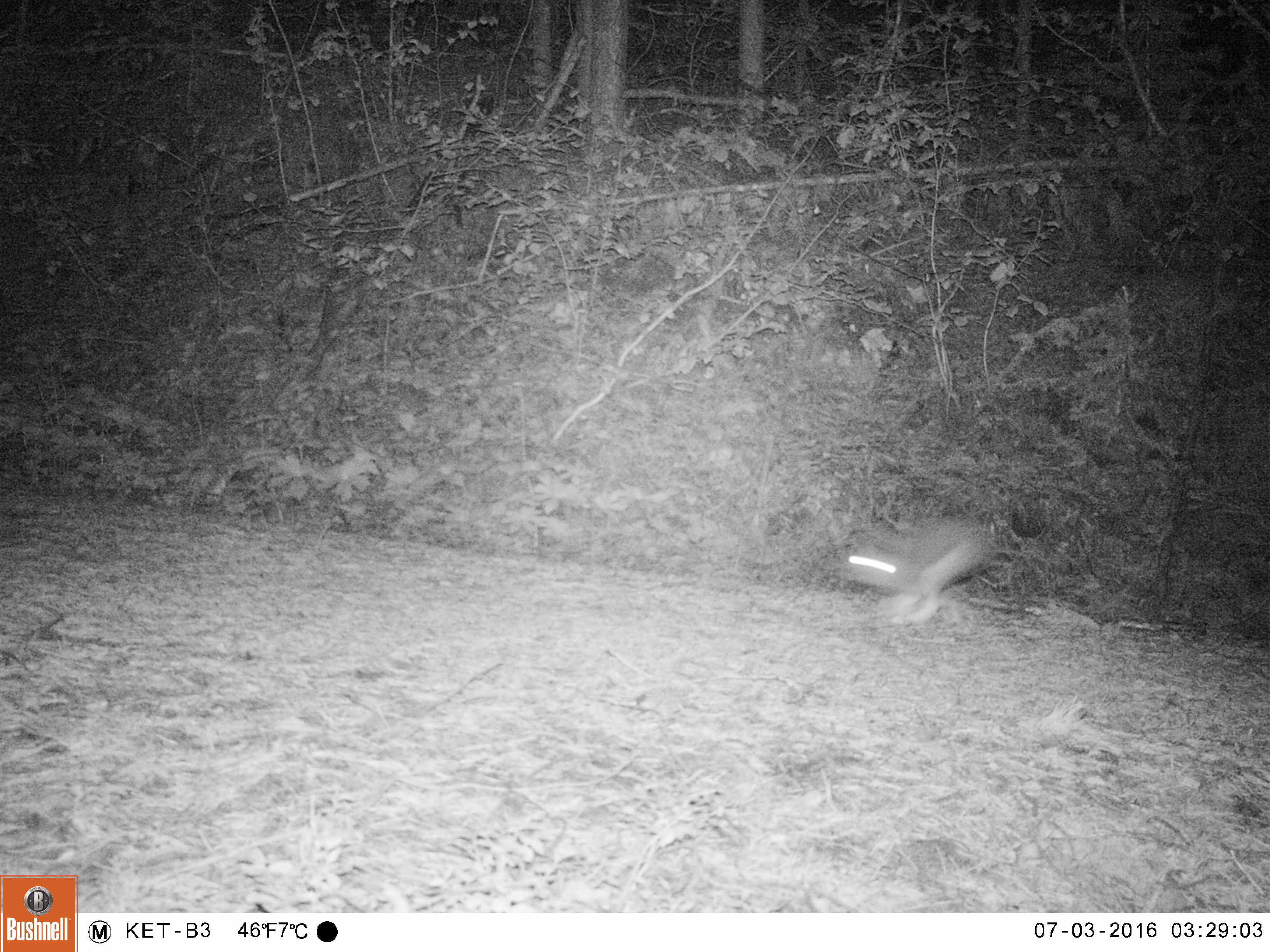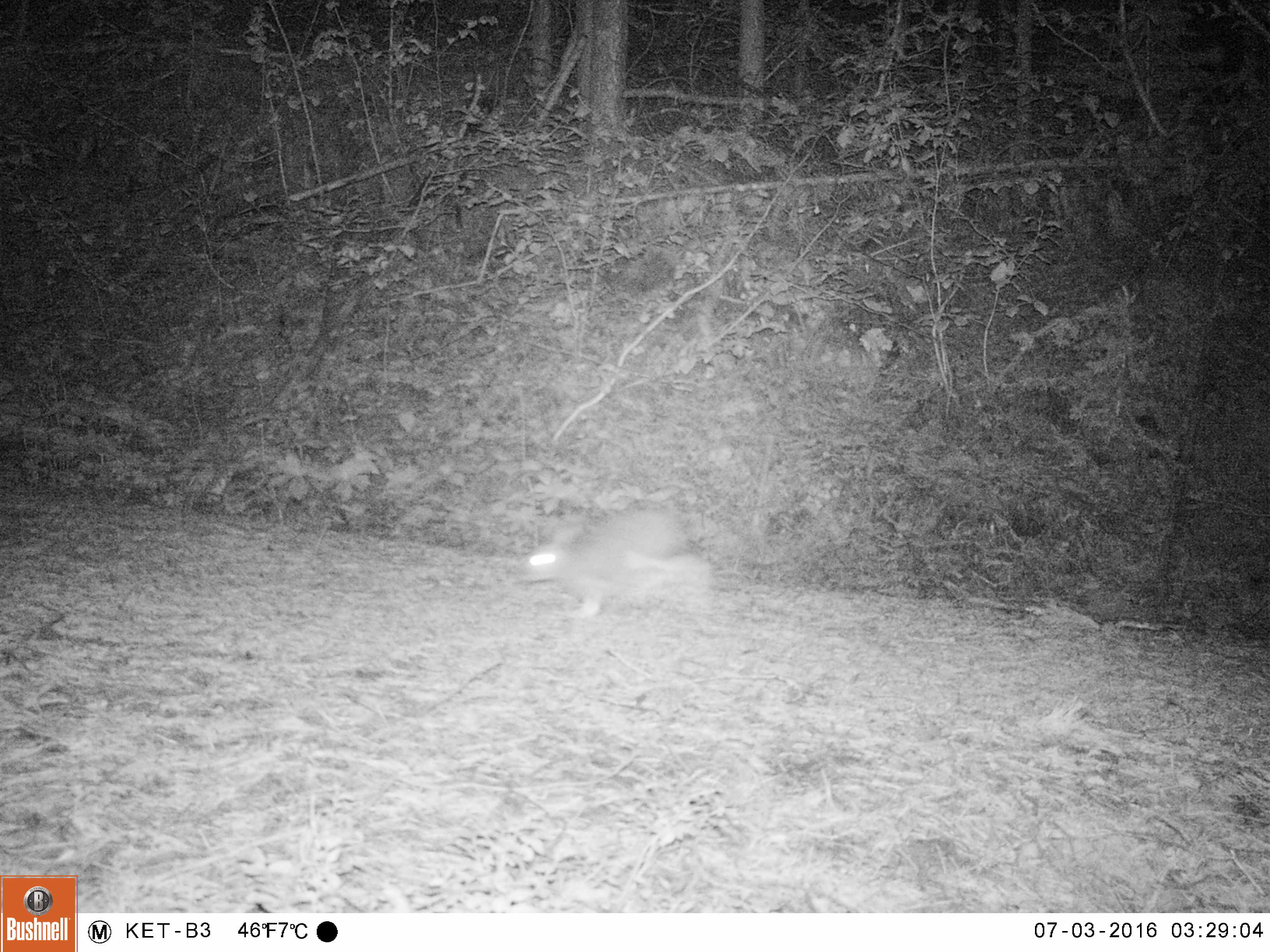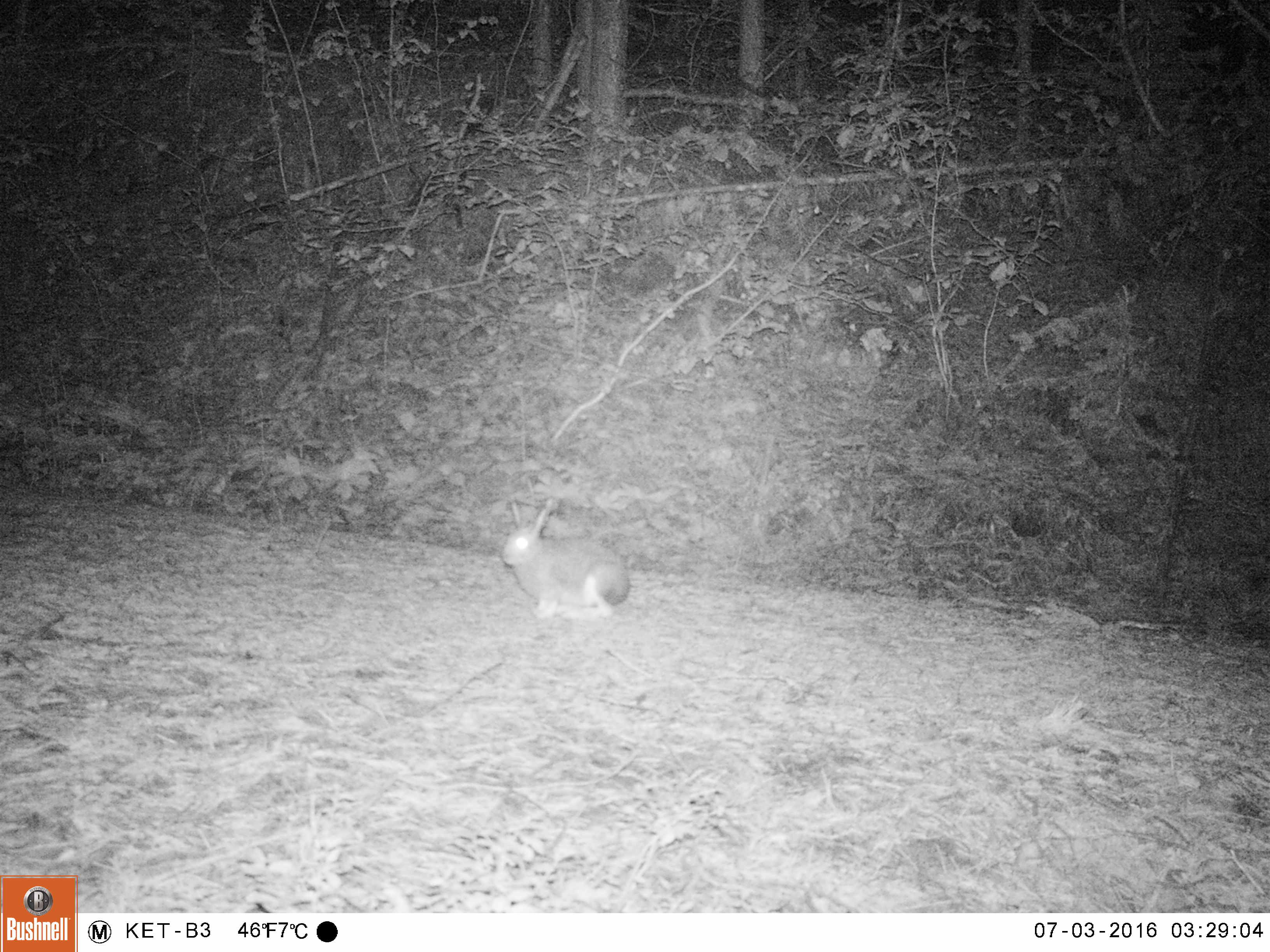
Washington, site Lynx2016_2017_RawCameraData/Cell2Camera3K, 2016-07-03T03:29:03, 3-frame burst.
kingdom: Animalia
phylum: Chordata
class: Mammalia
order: Lagomorpha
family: Leporidae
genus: Lepus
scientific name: Lepus americanus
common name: snowshoe hare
Lepus americanus (snowshoe hare). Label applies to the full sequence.